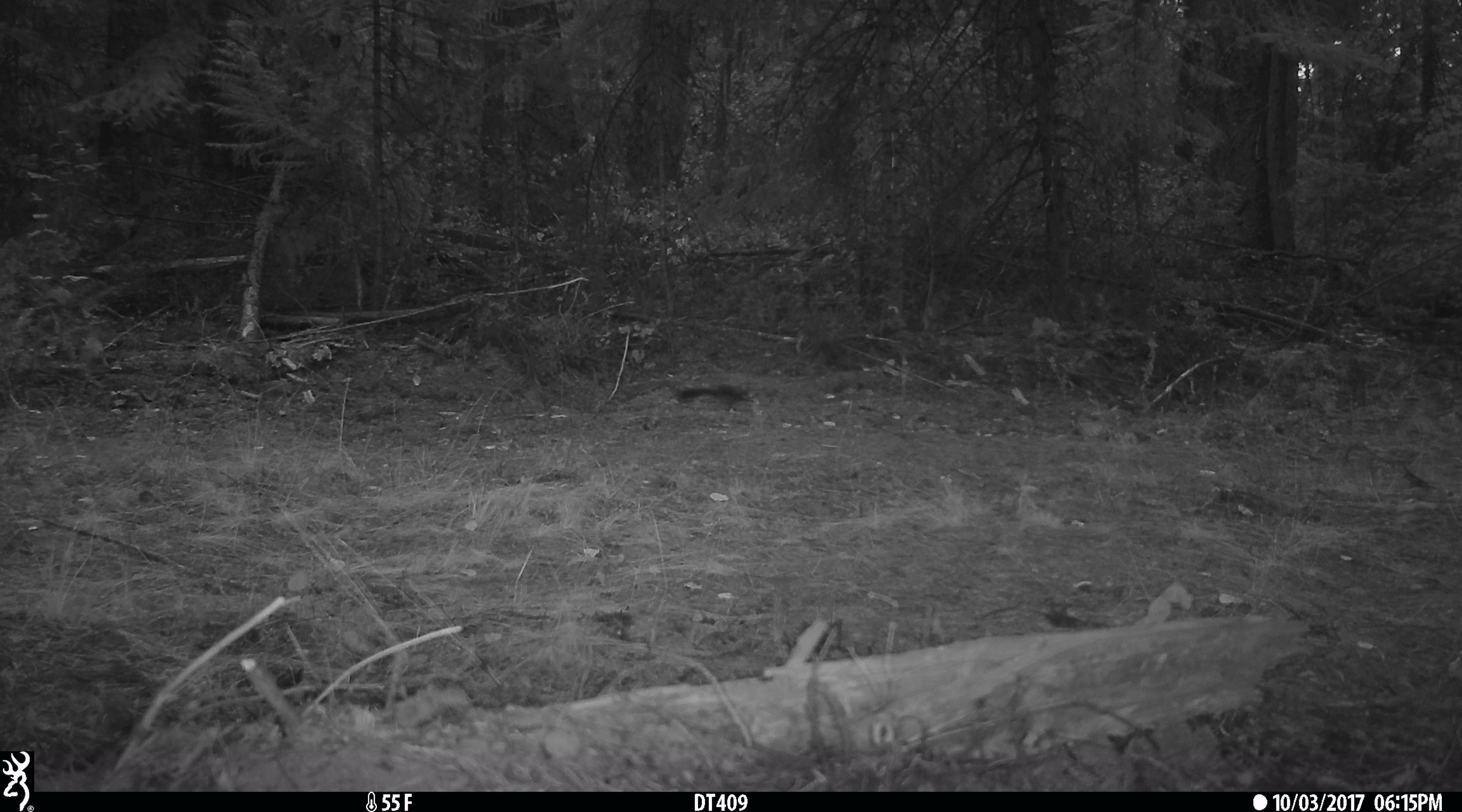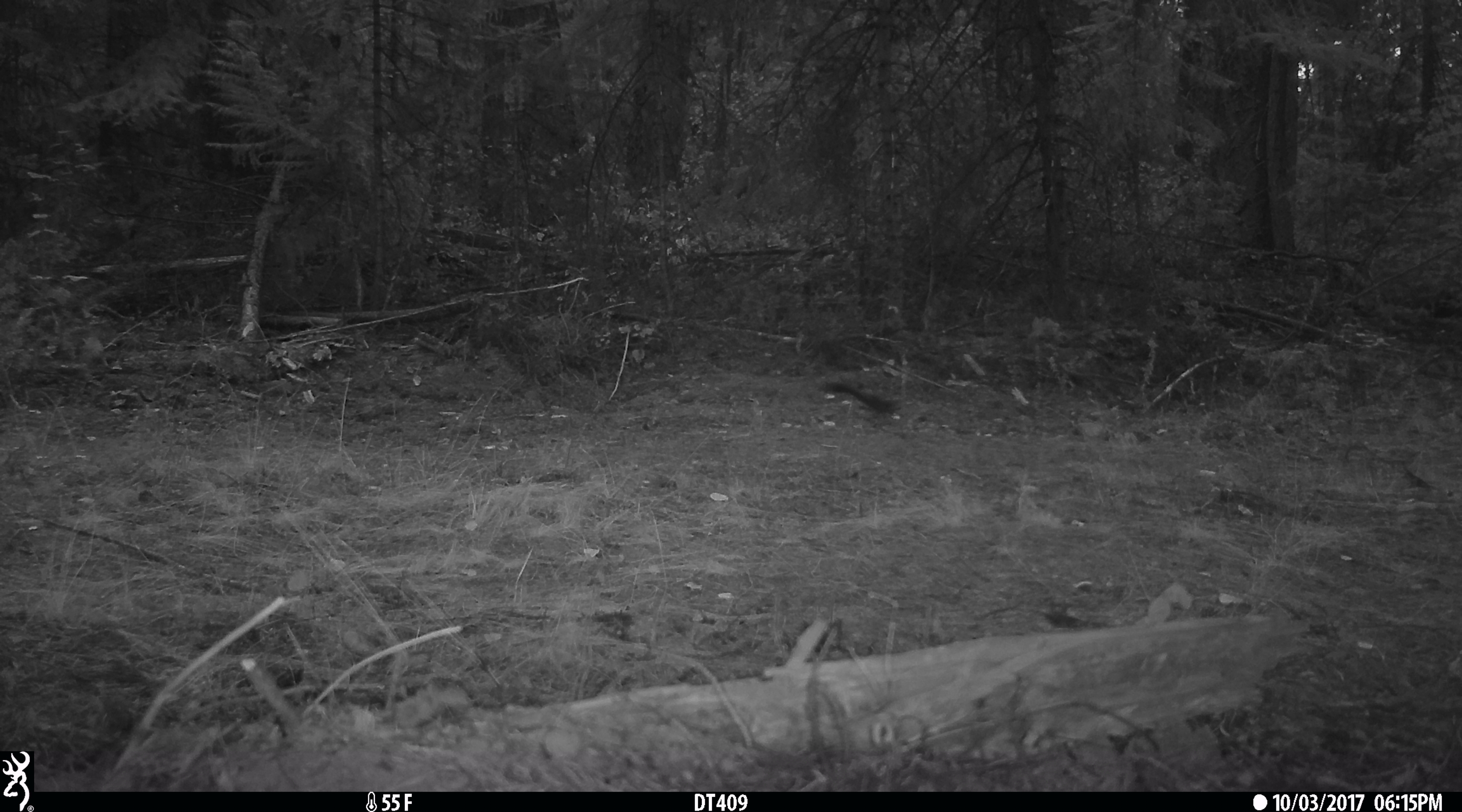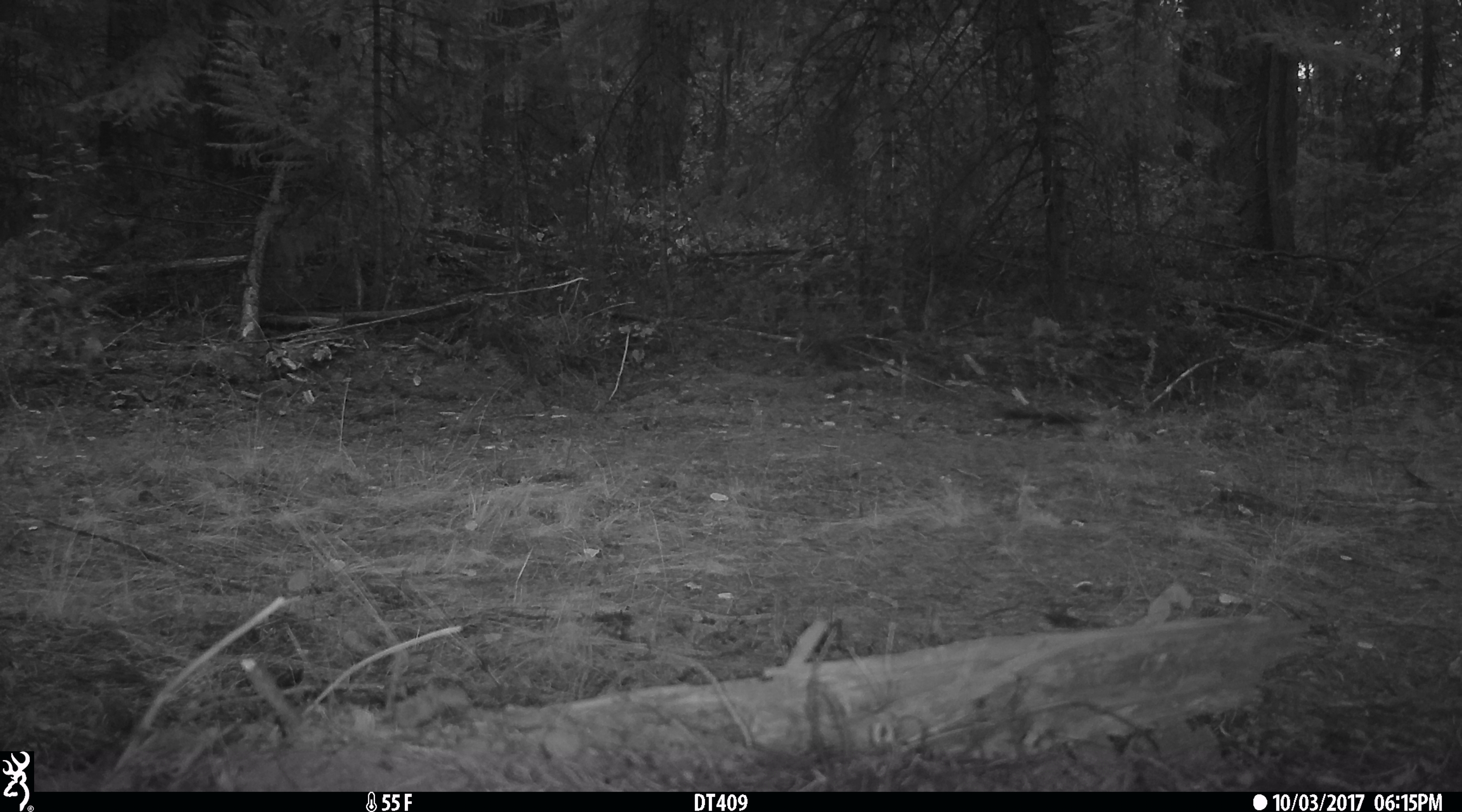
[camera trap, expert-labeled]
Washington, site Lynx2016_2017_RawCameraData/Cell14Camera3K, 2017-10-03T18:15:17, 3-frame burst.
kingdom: Animalia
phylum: Chordata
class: Mammalia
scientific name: Mammalia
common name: small mammal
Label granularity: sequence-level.